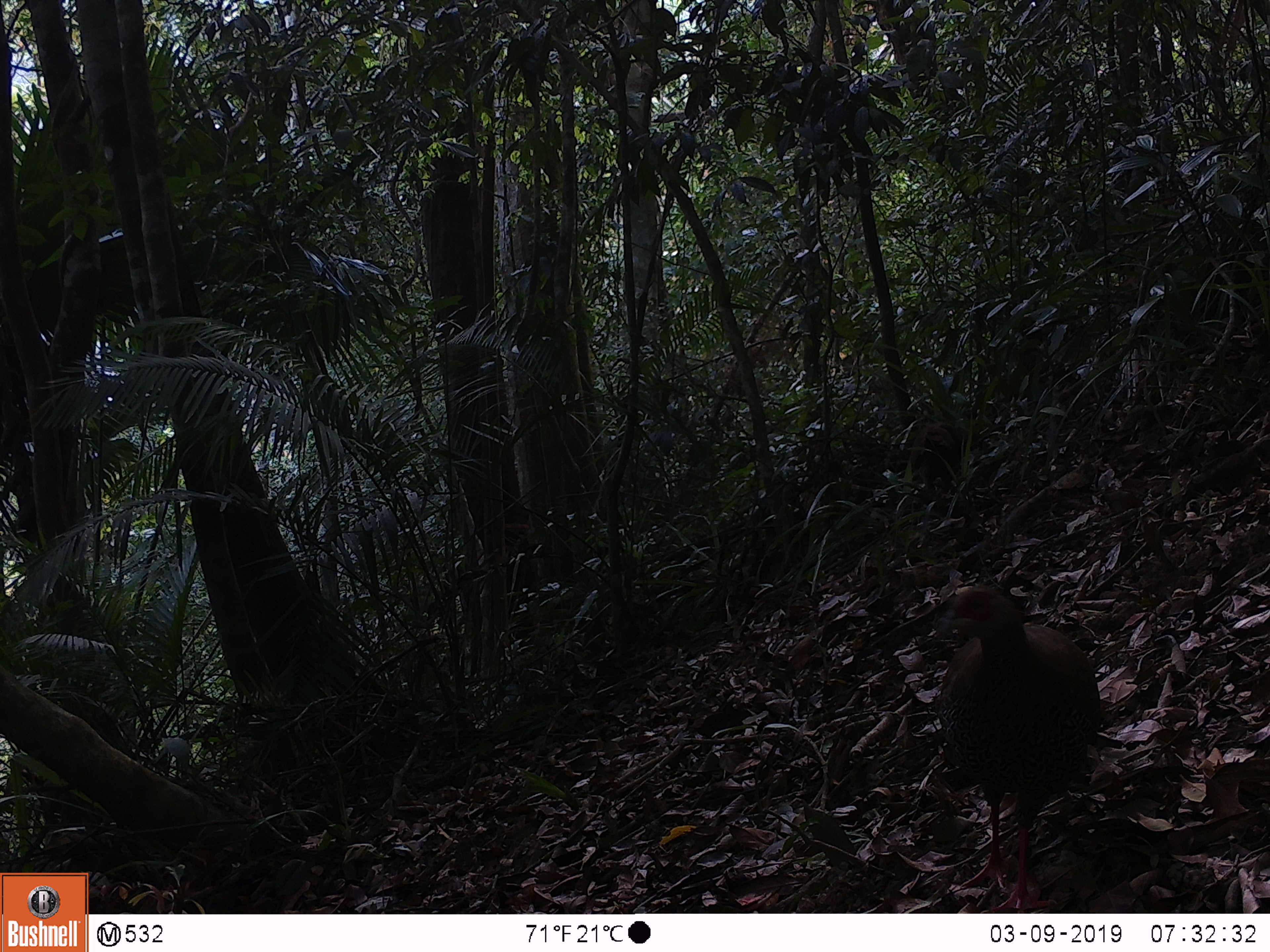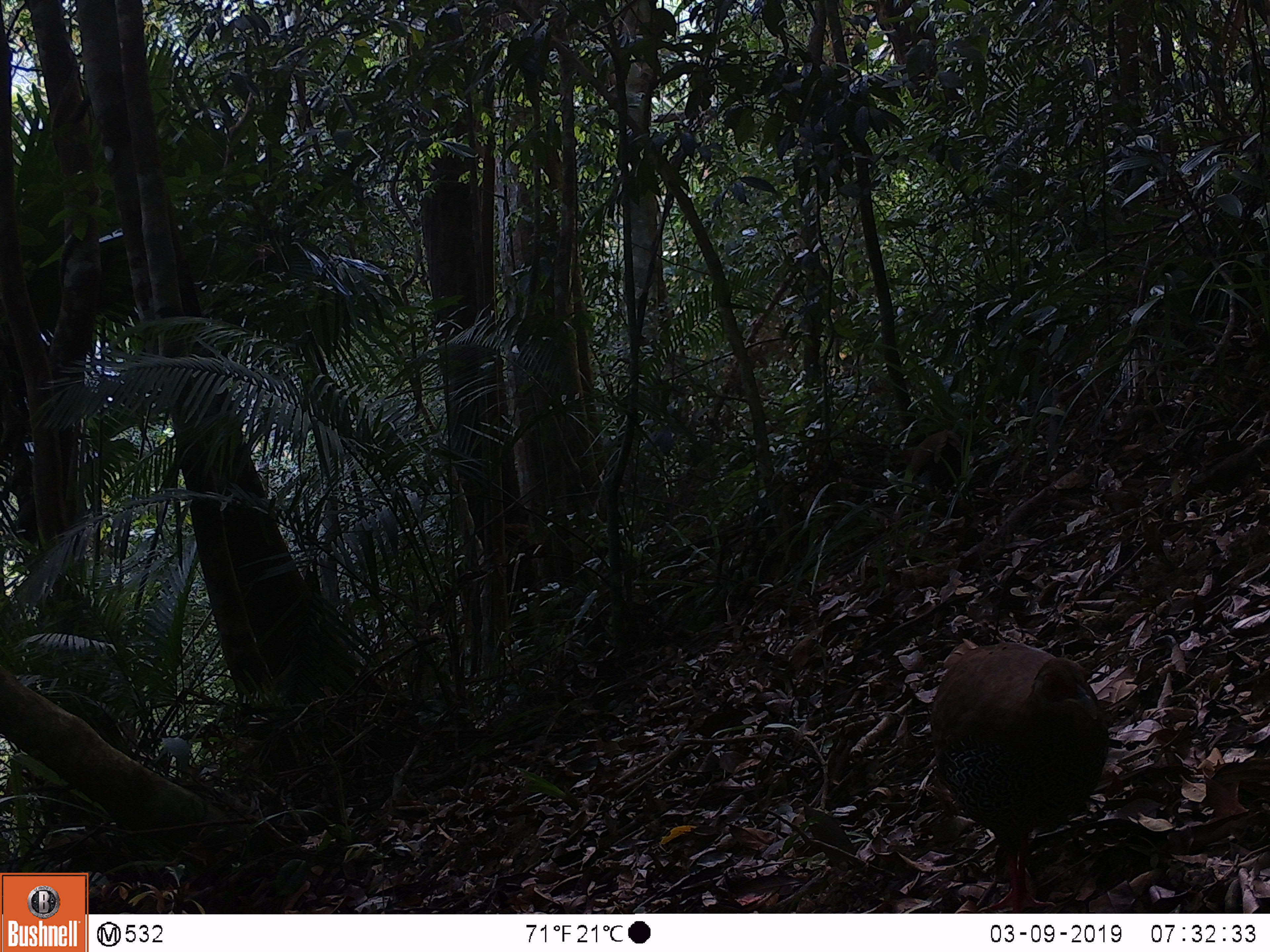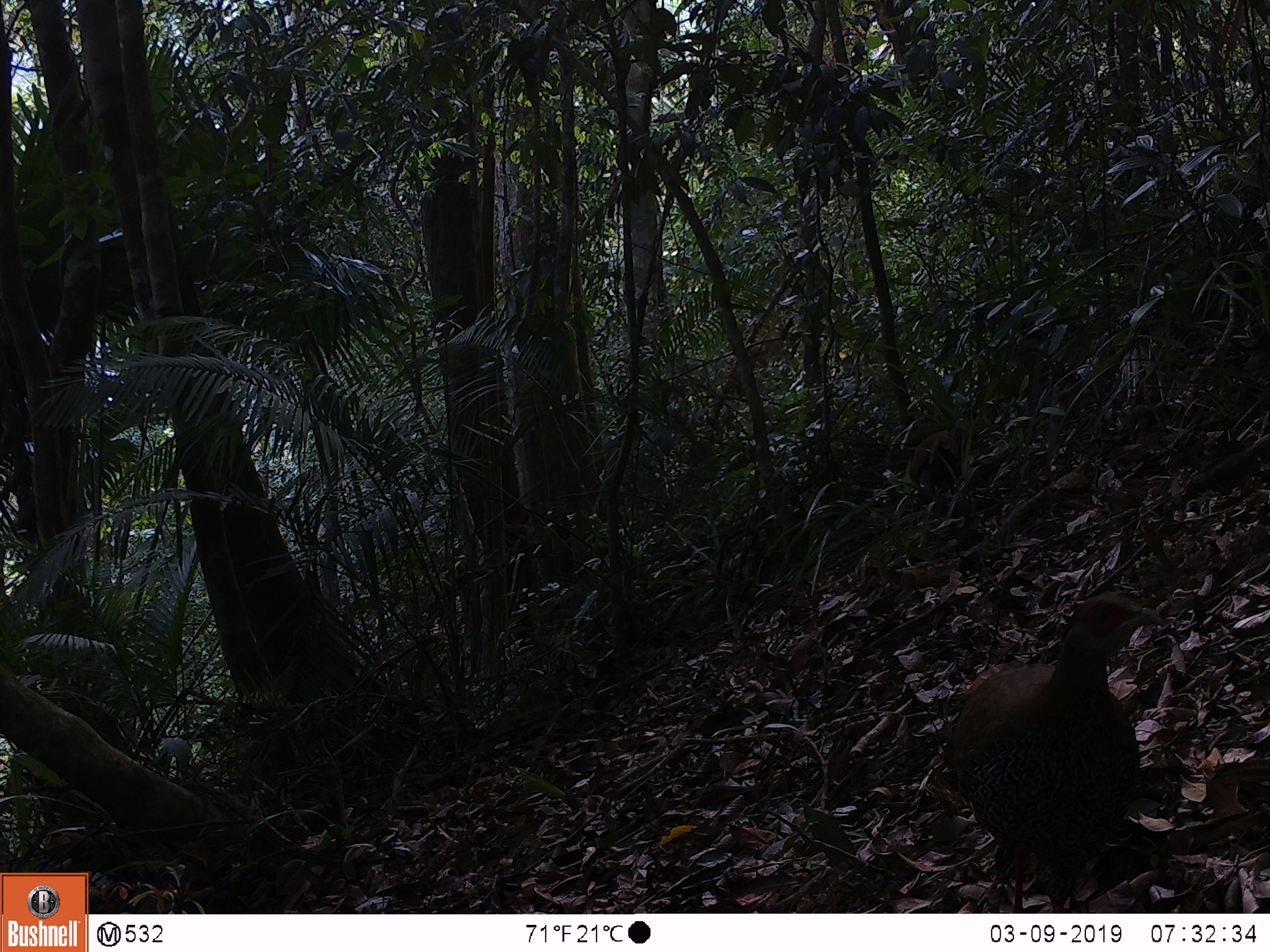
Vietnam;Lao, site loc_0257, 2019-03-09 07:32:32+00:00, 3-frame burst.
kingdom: Animalia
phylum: Chordata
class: Aves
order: Galliformes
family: Phasianidae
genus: Lophura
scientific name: Lophura nycthemera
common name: silver pheasant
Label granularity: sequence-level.